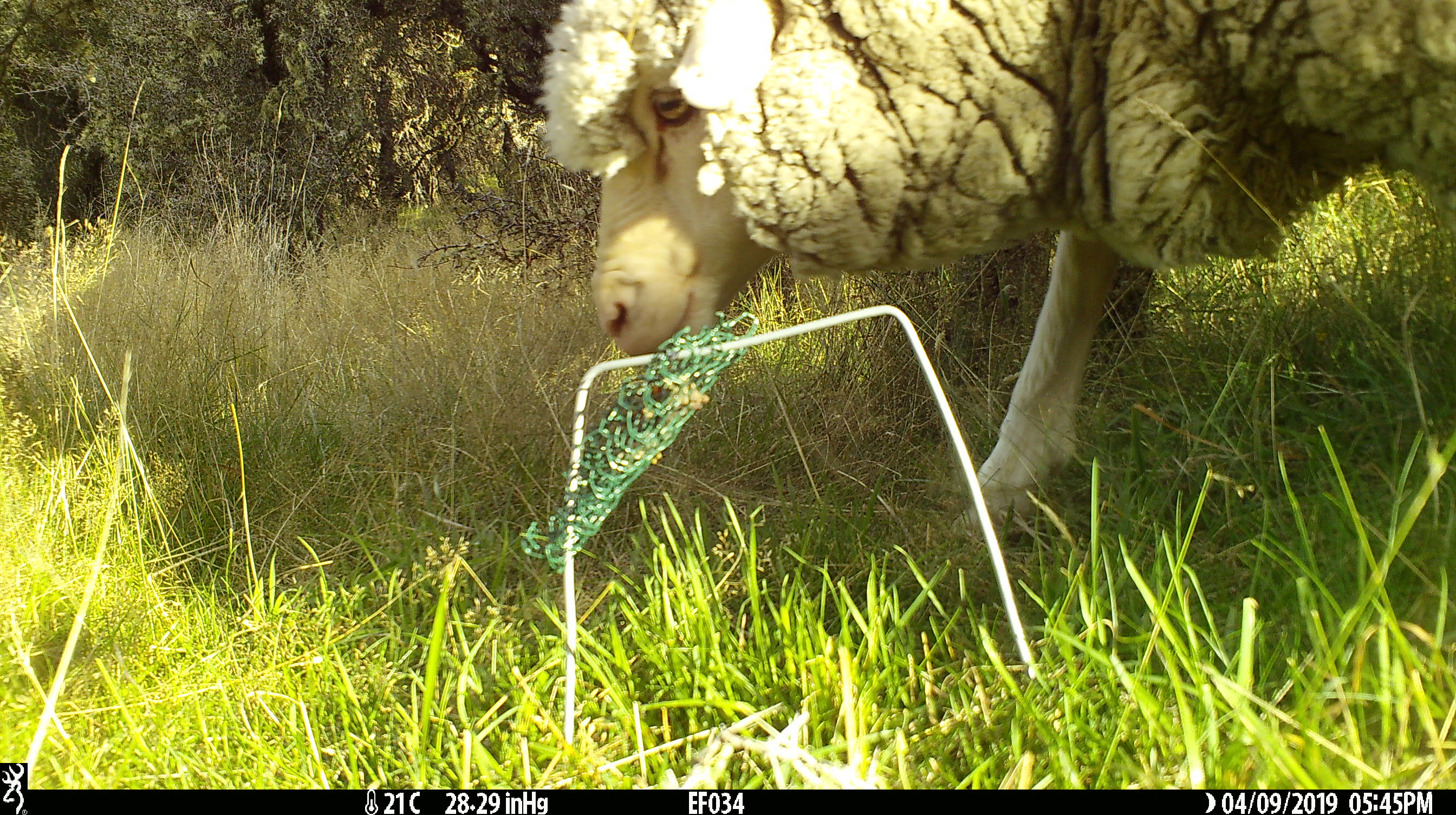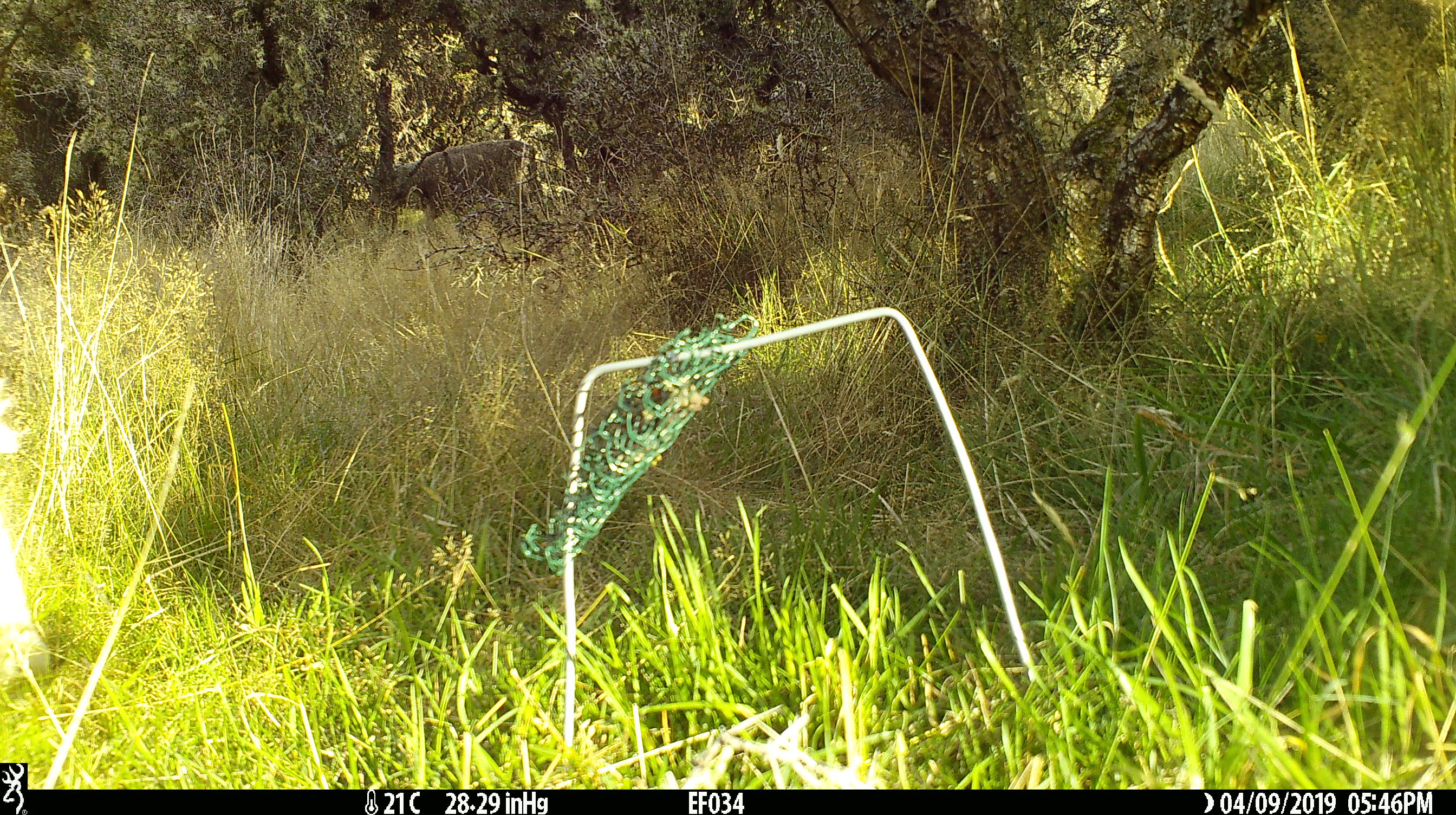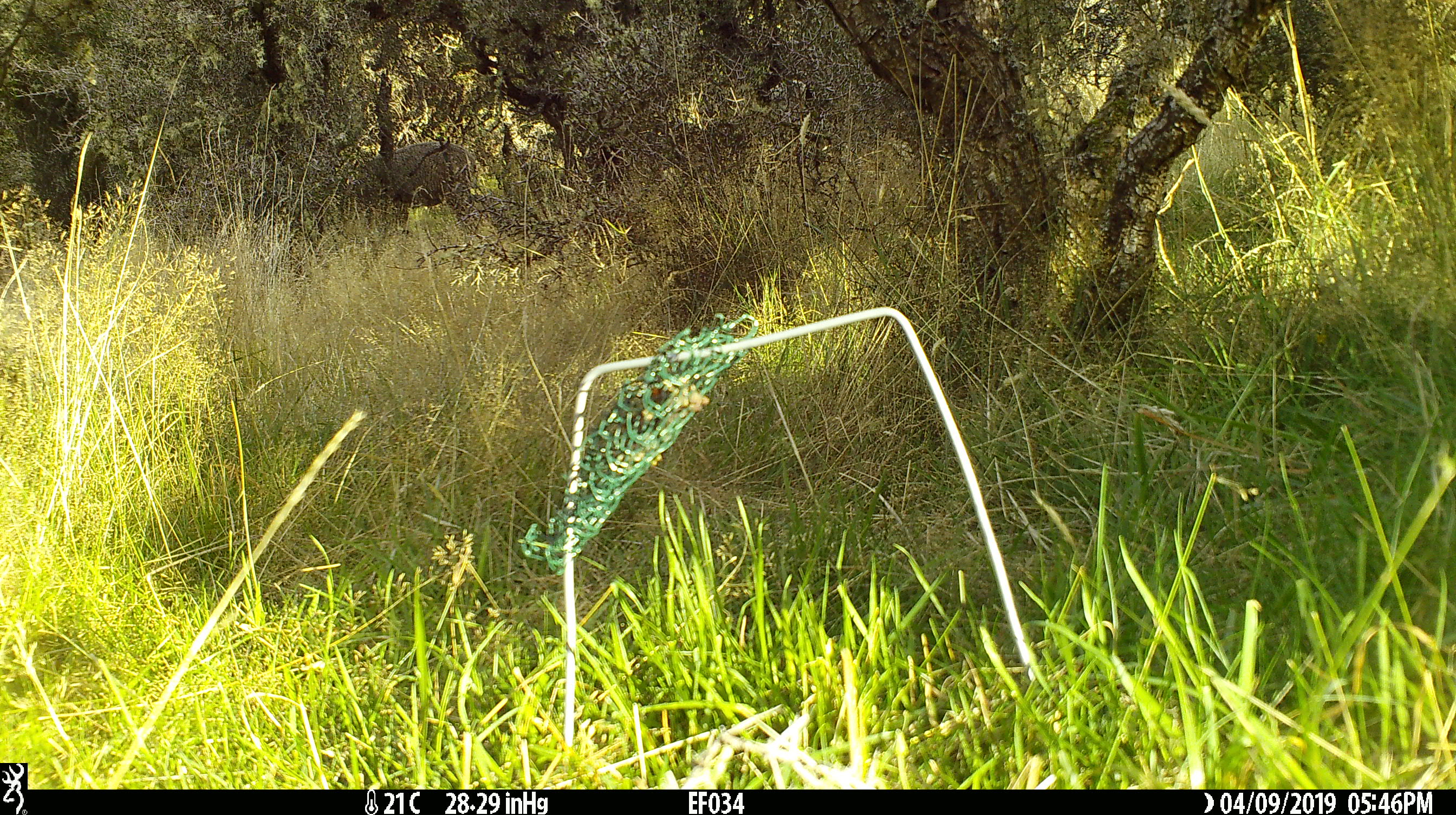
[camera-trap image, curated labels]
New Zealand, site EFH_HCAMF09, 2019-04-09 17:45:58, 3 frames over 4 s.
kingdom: Animalia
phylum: Chordata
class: Mammalia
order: Artiodactyla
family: Bovidae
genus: Ovis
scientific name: Ovis aries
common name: domestic sheep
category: sheep